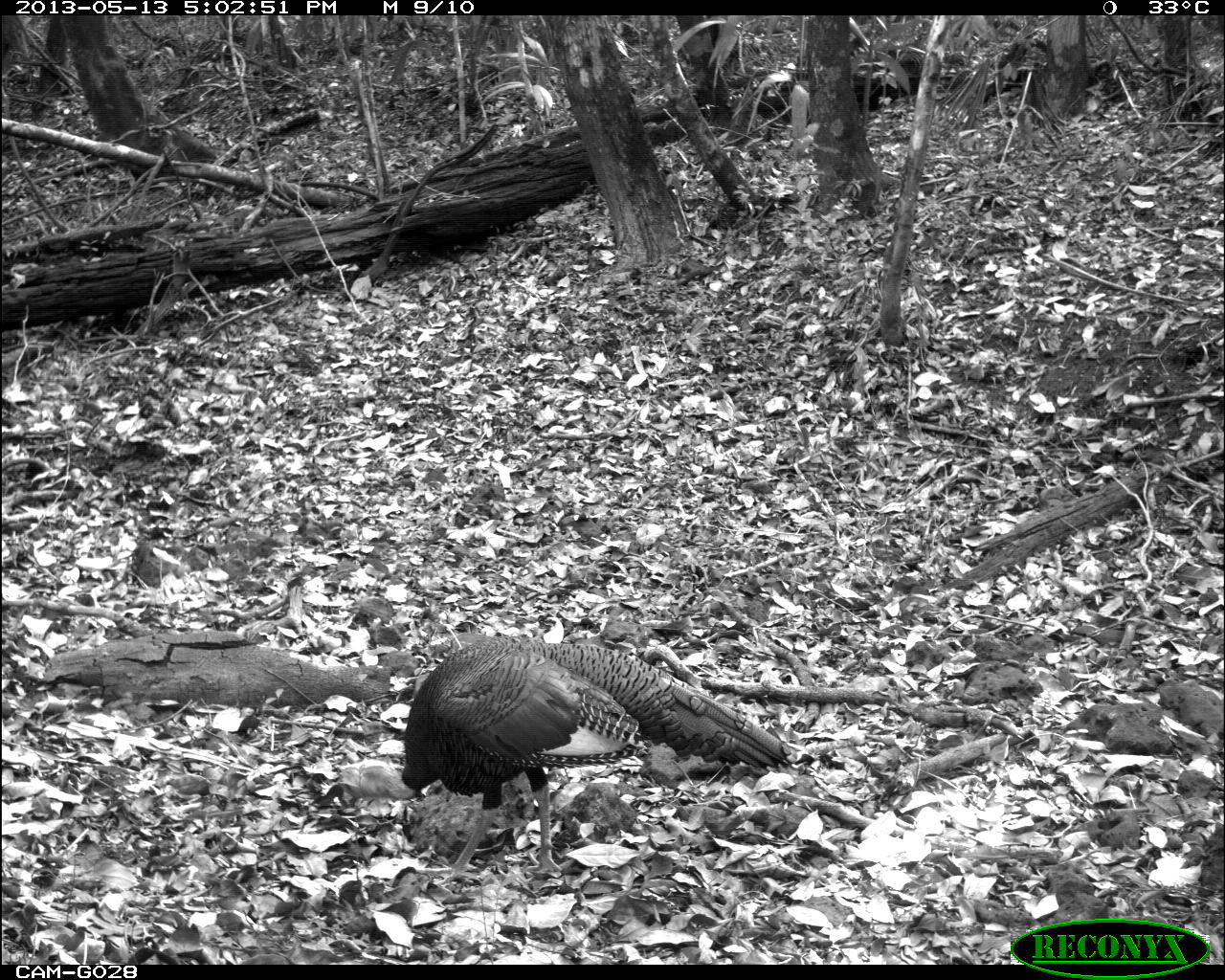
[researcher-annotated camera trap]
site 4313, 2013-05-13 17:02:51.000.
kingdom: Animalia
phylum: Chordata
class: Aves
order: Galliformes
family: Phasianidae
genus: Meleagris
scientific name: Meleagris ocellata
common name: ocellated turkey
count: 1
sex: male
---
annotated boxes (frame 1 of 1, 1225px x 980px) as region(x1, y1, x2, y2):
meleagris ocellata: region(339, 632, 793, 888)